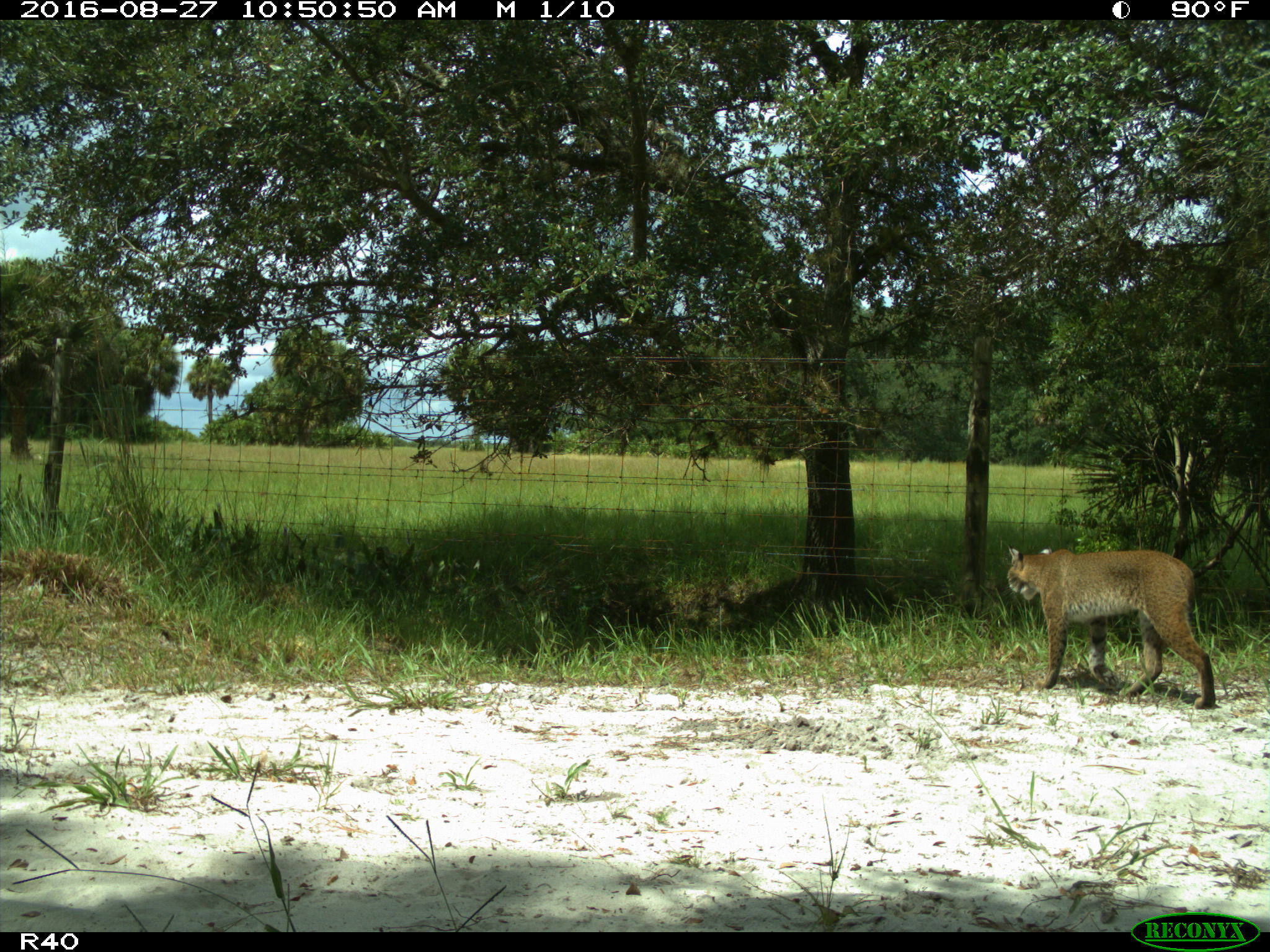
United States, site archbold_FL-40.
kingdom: Animalia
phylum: Chordata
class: Mammalia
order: Carnivora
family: Felidae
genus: Lynx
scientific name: Lynx rufus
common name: bobcat